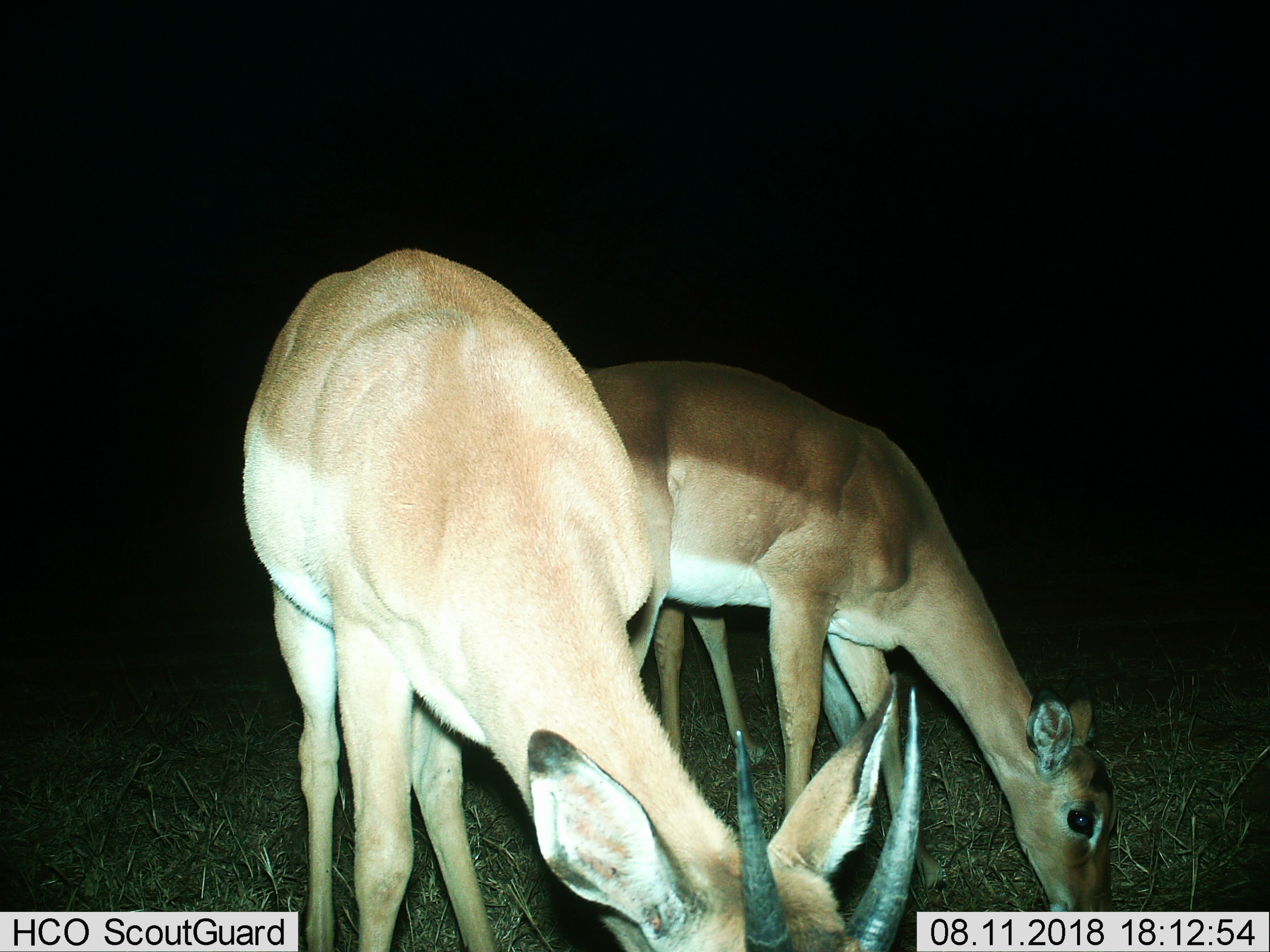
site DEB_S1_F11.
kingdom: Animalia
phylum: Chordata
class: Mammalia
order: Artiodactyla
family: Bovidae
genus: Aepyceros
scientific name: Aepyceros melampus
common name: impala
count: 2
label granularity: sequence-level